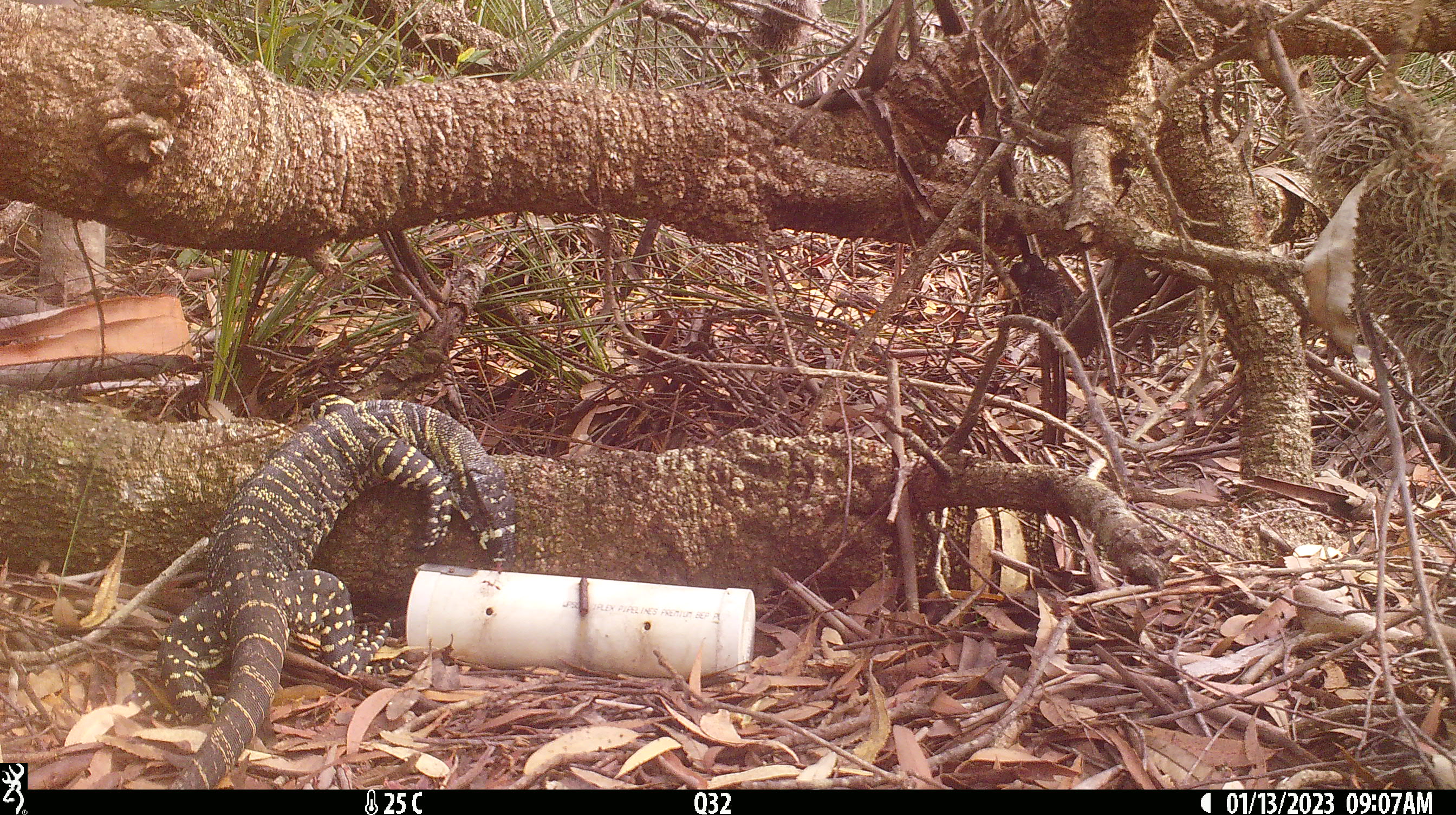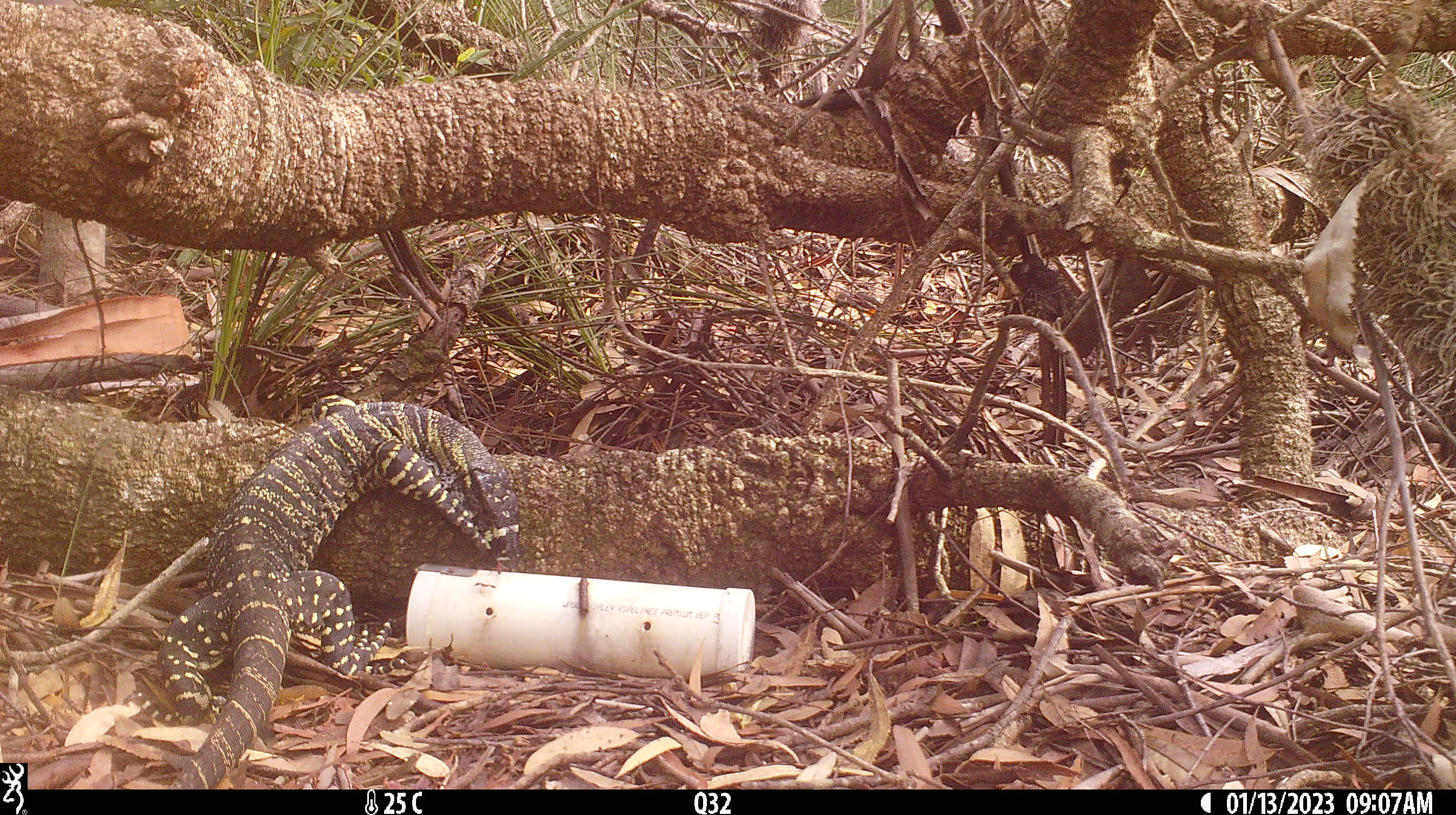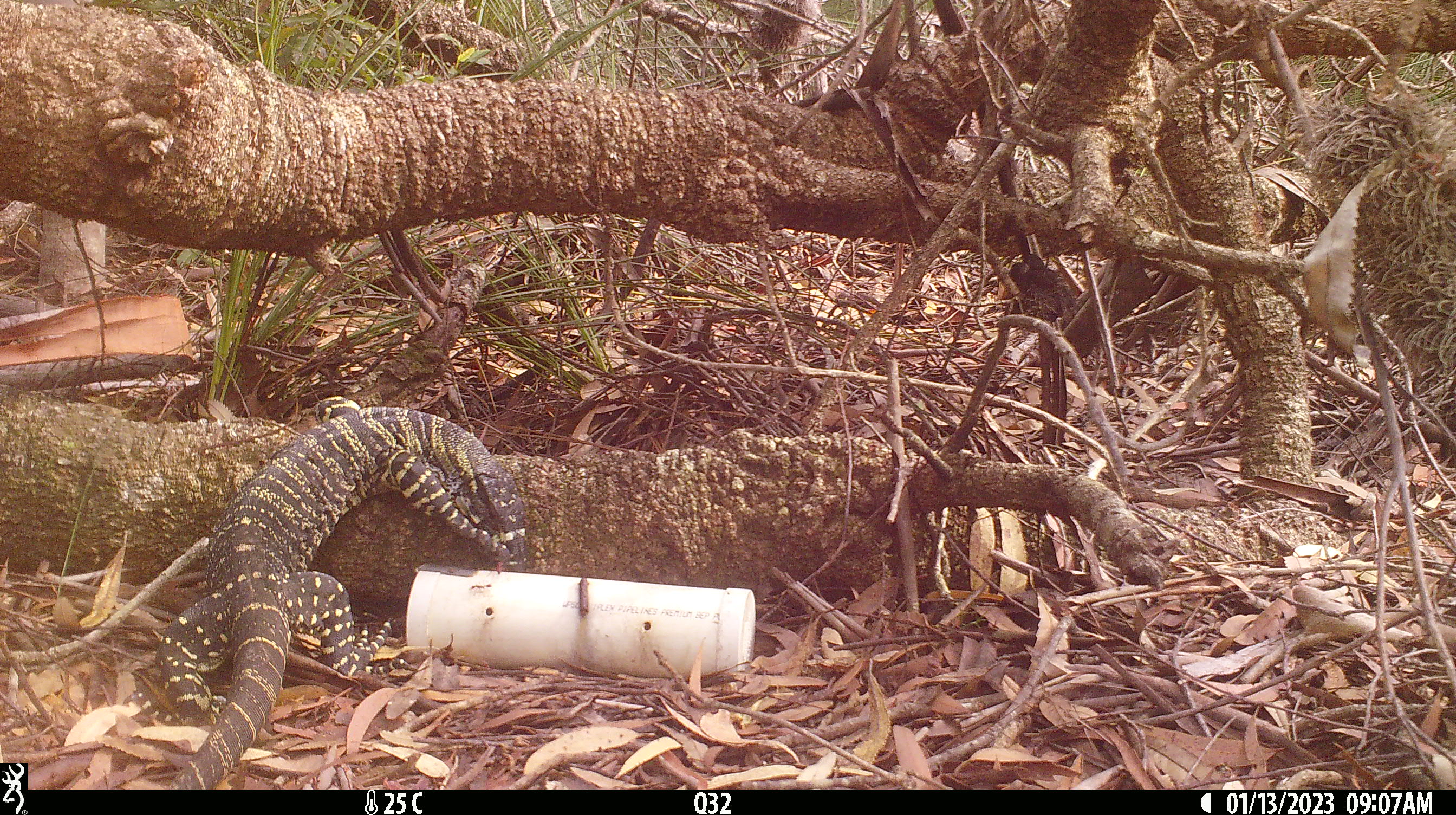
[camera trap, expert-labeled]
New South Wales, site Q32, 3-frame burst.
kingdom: Animalia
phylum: Chordata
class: Reptilia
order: Squamata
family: Varanidae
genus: Varanus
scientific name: Varanus varius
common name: lace monitor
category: goanna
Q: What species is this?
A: Goanna (lace monitor) (Varanus varius).